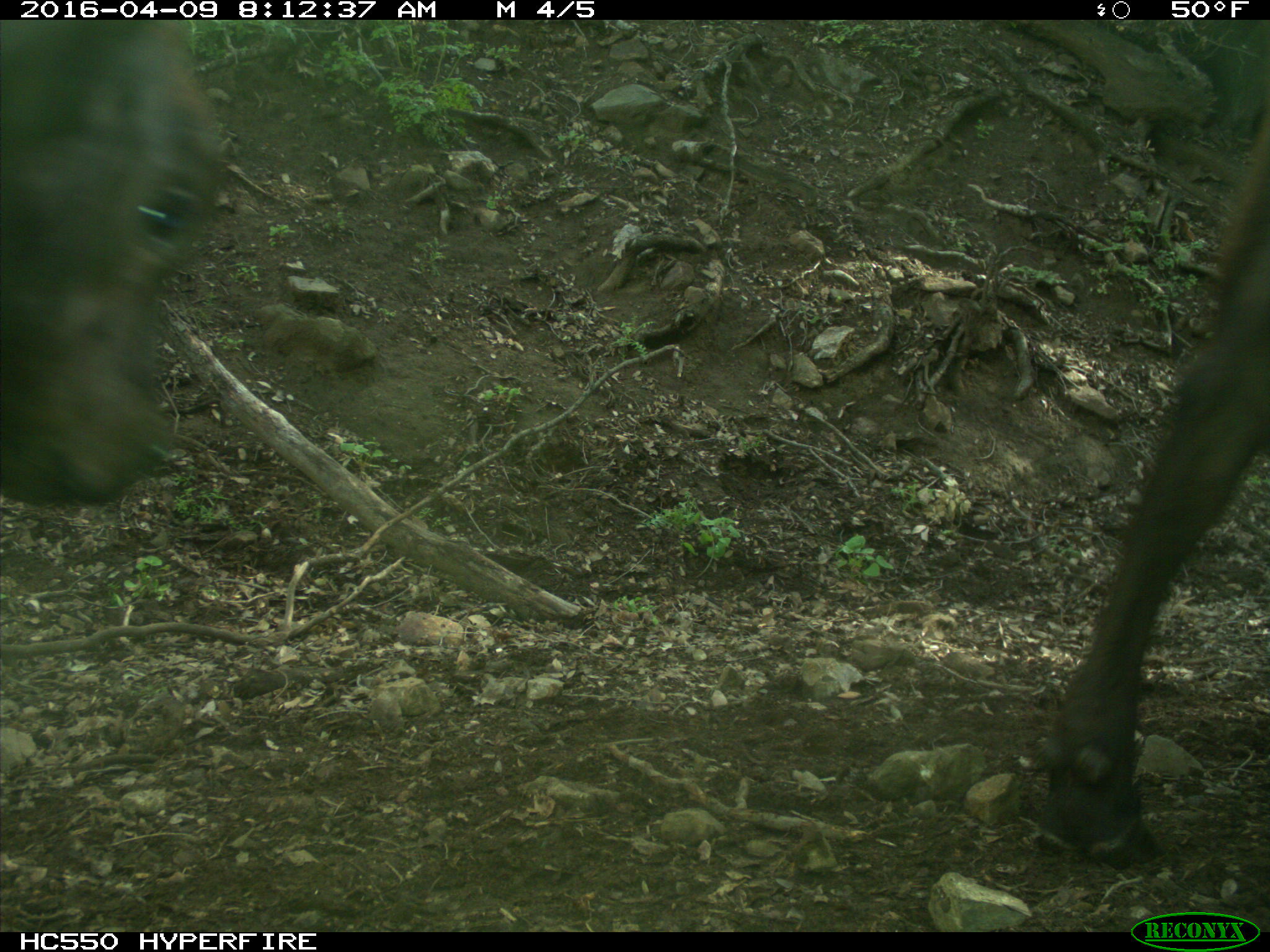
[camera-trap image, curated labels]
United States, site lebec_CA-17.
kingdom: Animalia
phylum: Chordata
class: Mammalia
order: Artiodactyla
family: Bovidae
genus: Bos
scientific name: Bos taurus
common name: domestic cow